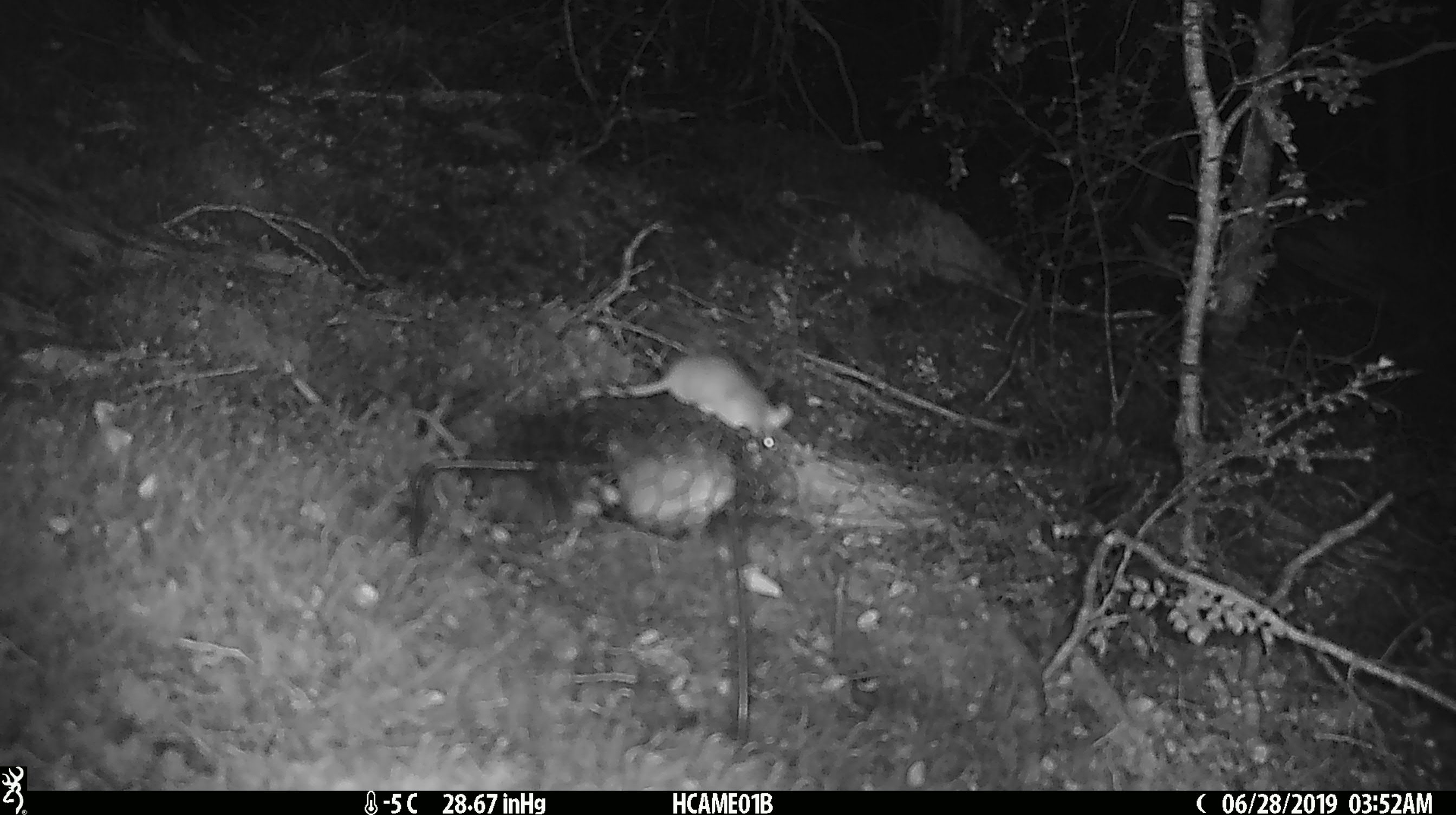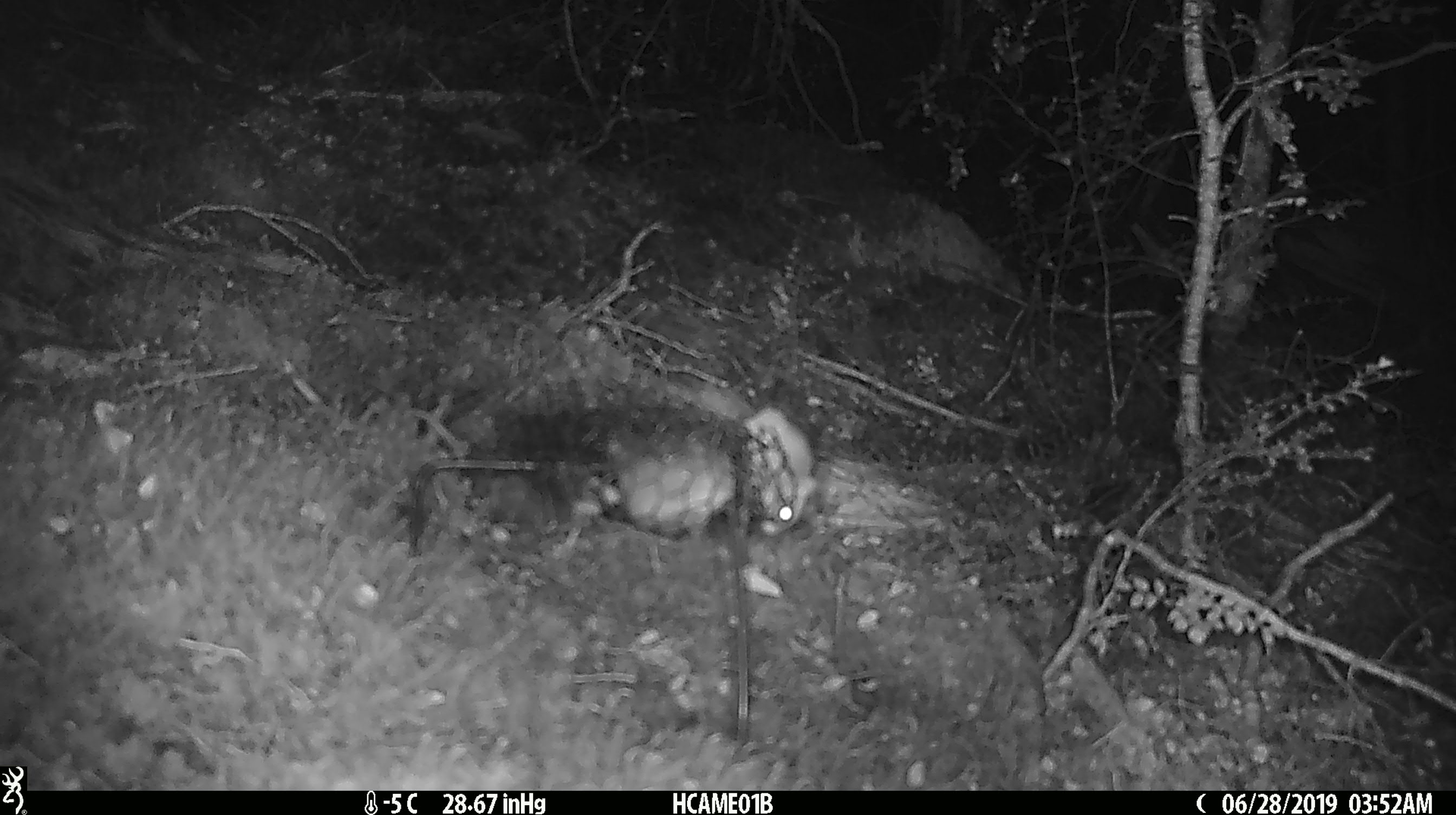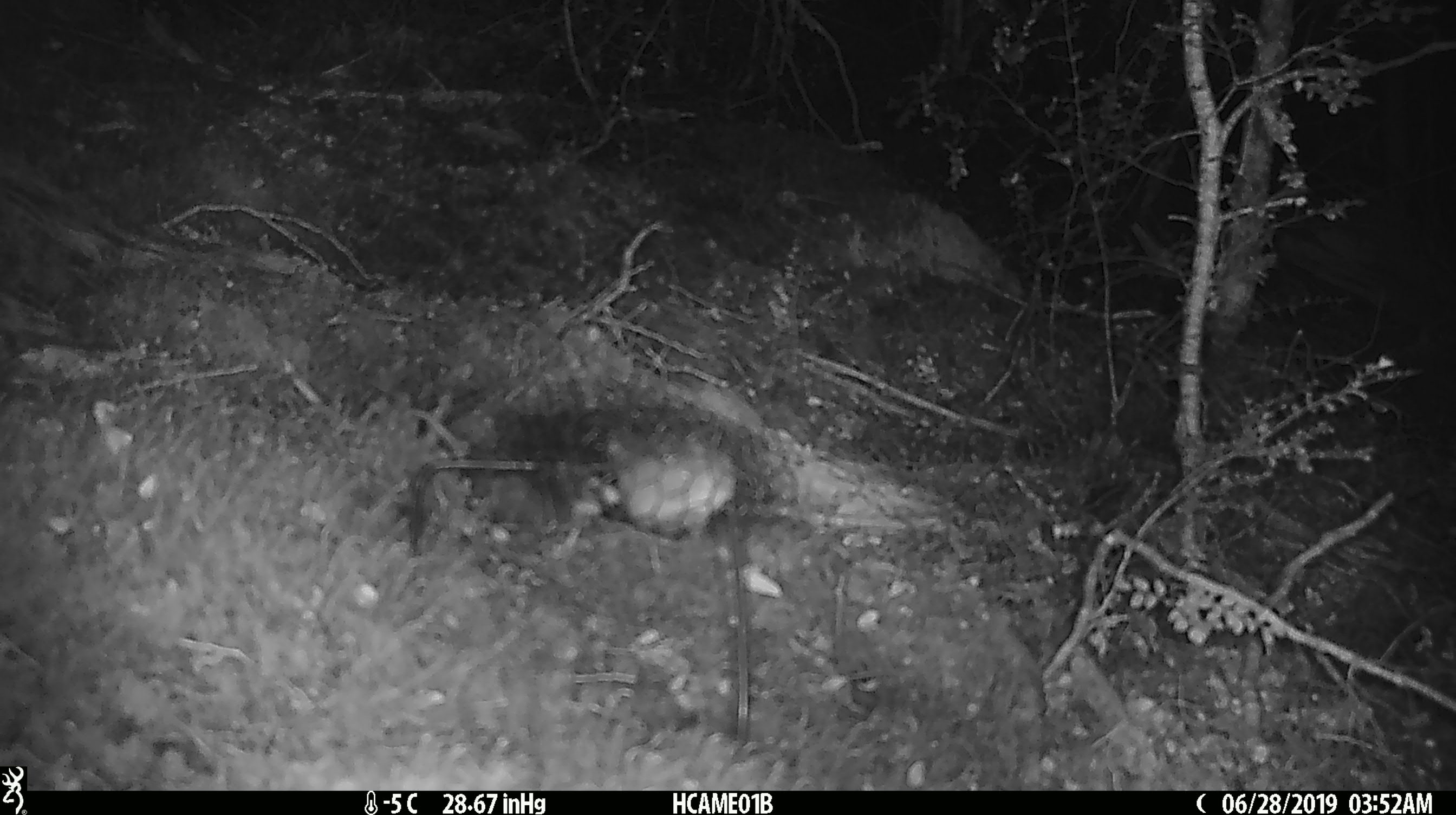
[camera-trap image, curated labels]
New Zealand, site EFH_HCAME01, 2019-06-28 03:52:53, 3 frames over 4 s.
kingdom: Animalia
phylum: Chordata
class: Mammalia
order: Rodentia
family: Muridae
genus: Mus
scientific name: Mus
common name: mouse